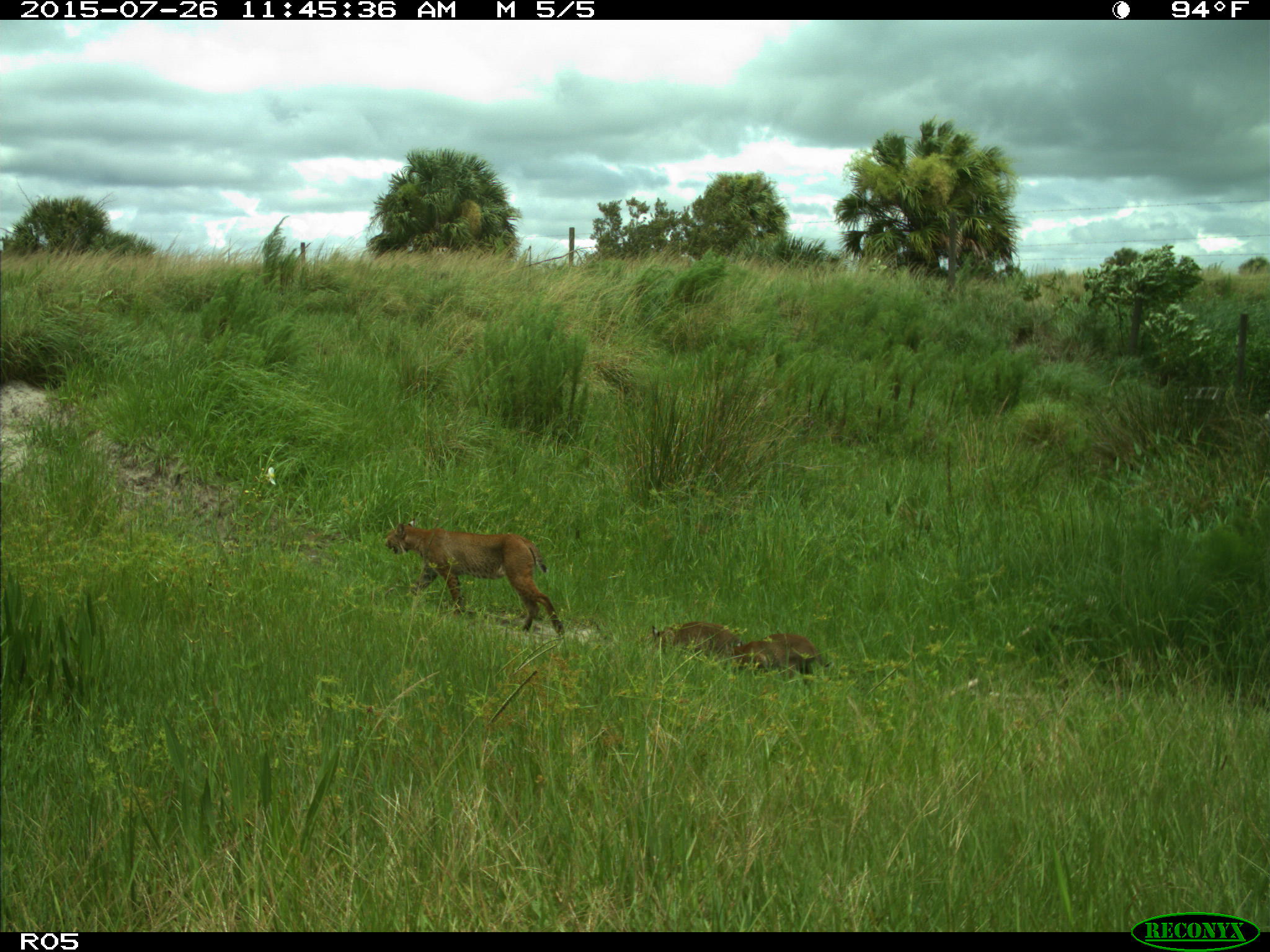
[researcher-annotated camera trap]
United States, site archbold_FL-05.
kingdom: Animalia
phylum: Chordata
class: Mammalia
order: Carnivora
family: Felidae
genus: Lynx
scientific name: Lynx rufus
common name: bobcat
Lynx rufus (bobcat).